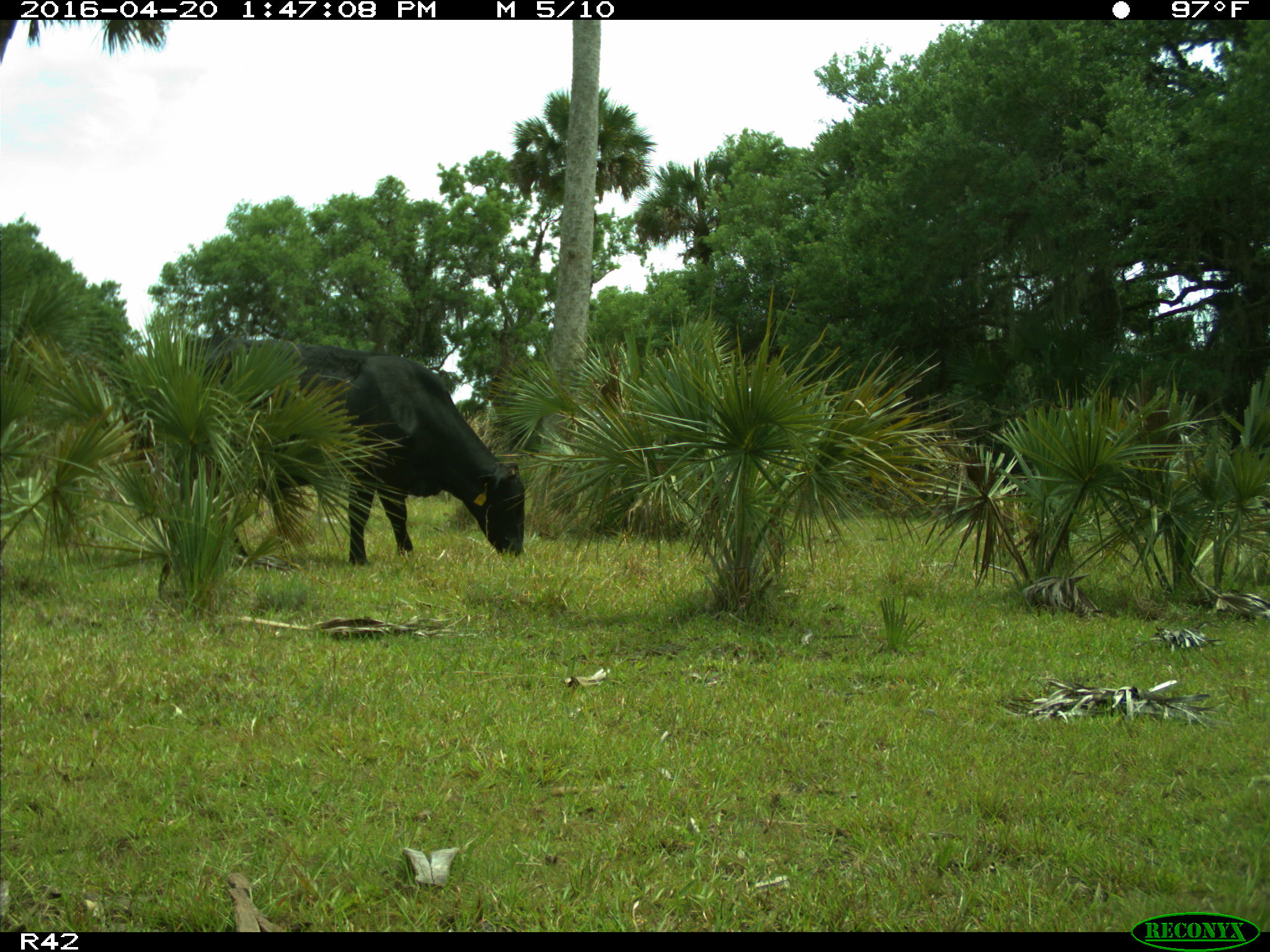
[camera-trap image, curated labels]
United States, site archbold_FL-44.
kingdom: Animalia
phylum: Chordata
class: Mammalia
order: Artiodactyla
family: Bovidae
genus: Bos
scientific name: Bos taurus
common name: domestic cow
Bos taurus (domestic cow).